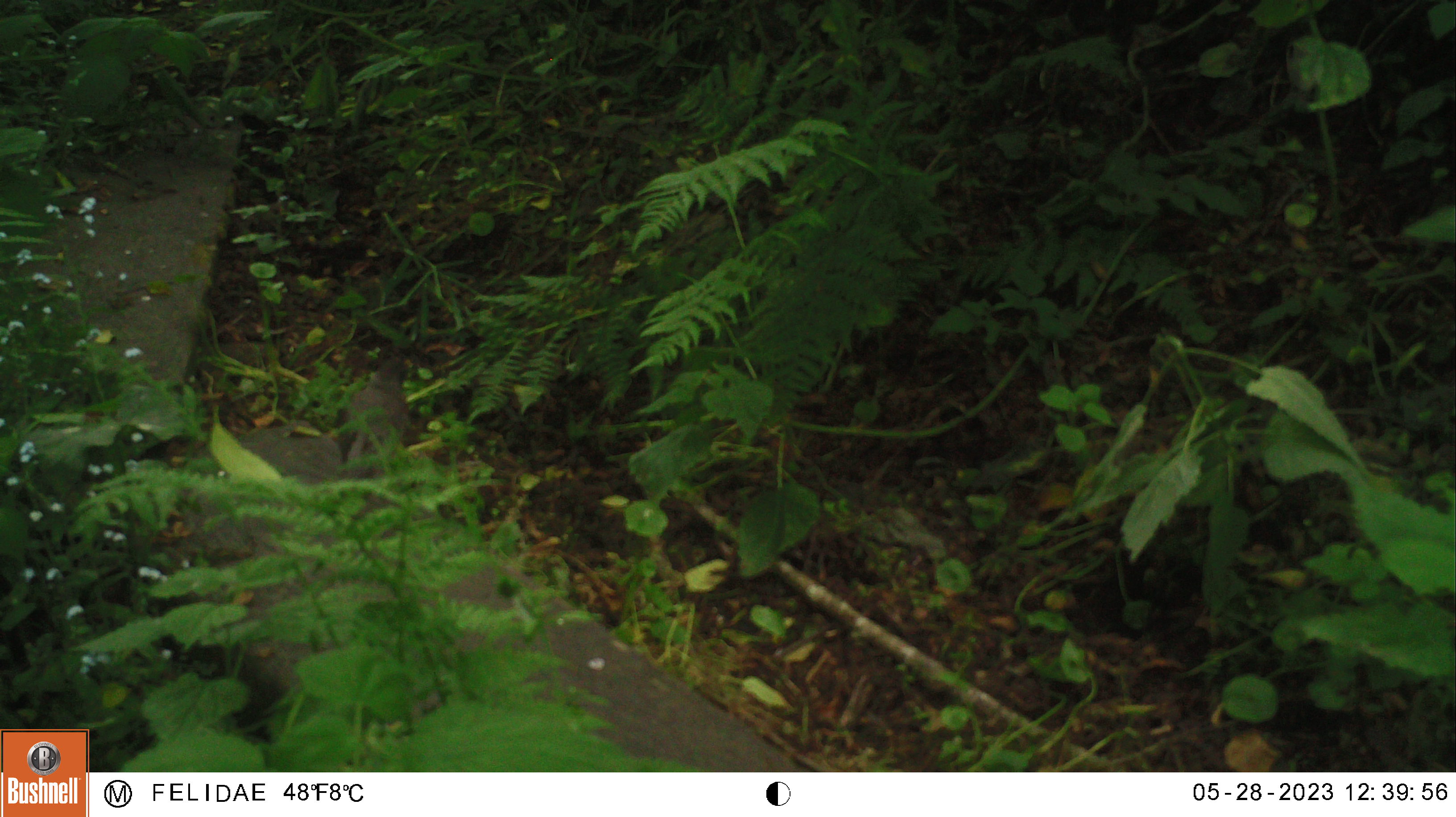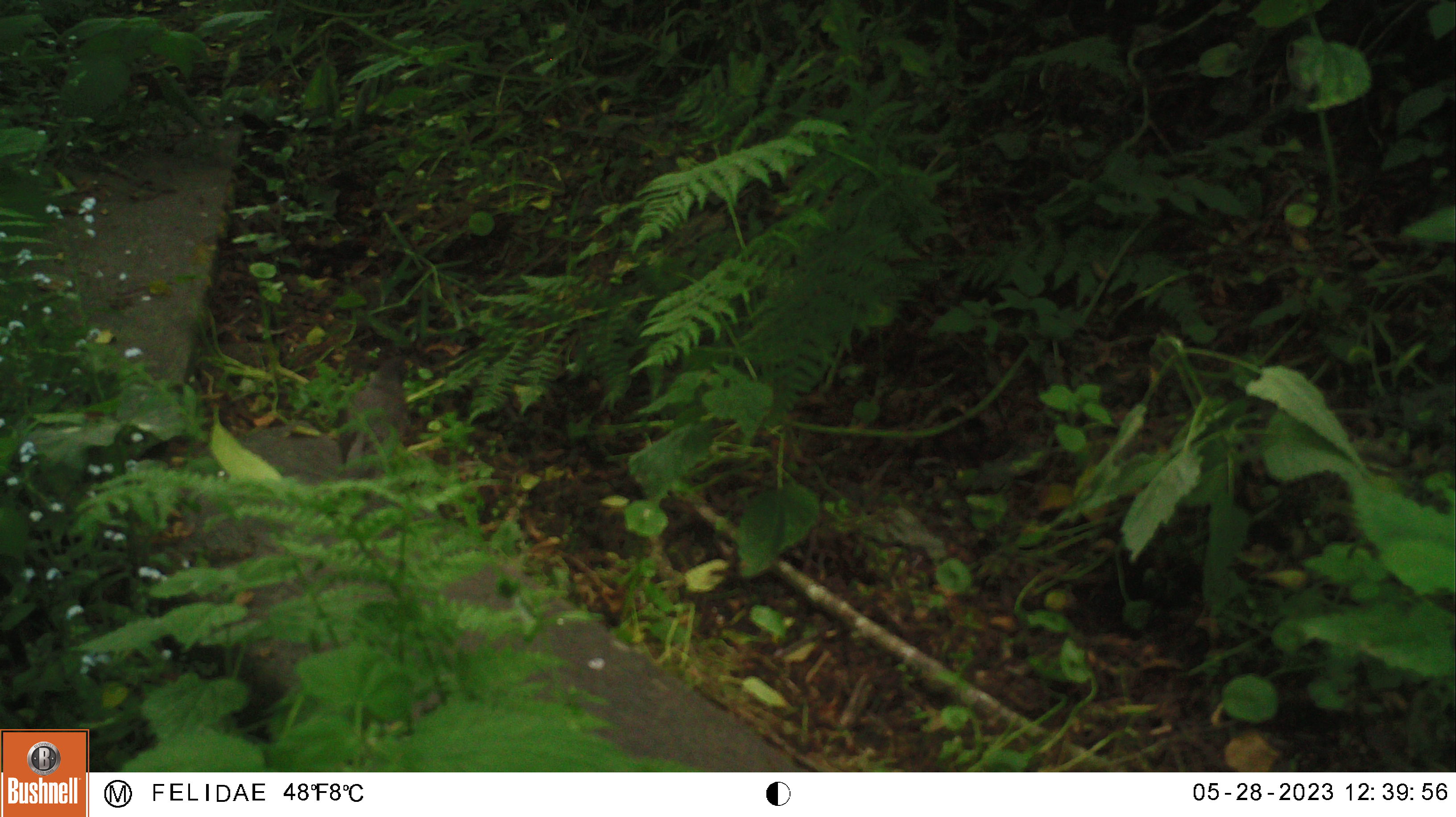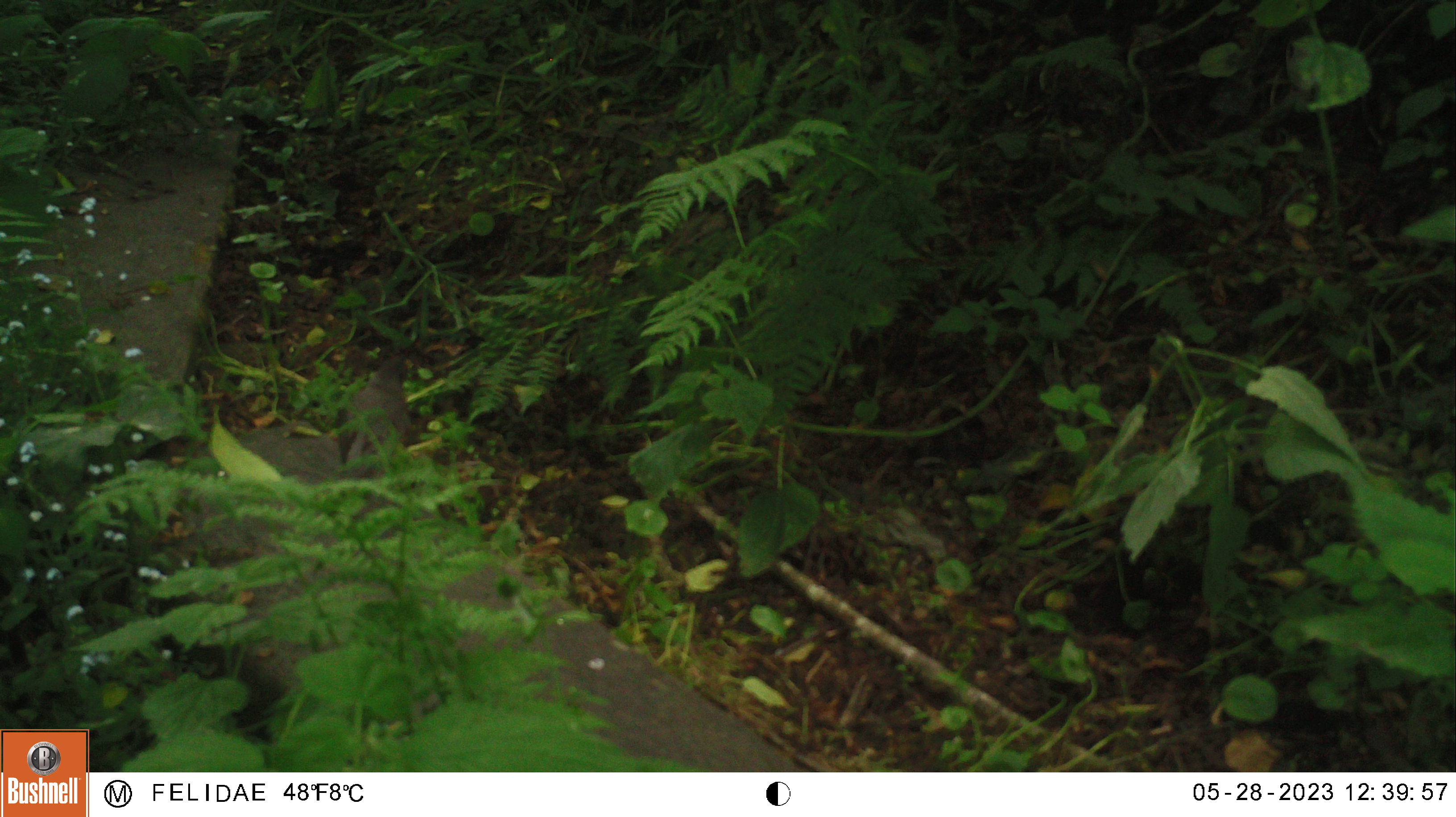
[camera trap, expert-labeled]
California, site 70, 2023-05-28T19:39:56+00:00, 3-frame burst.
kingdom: Animalia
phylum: Chordata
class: Aves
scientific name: Aves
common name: bird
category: unknown bird